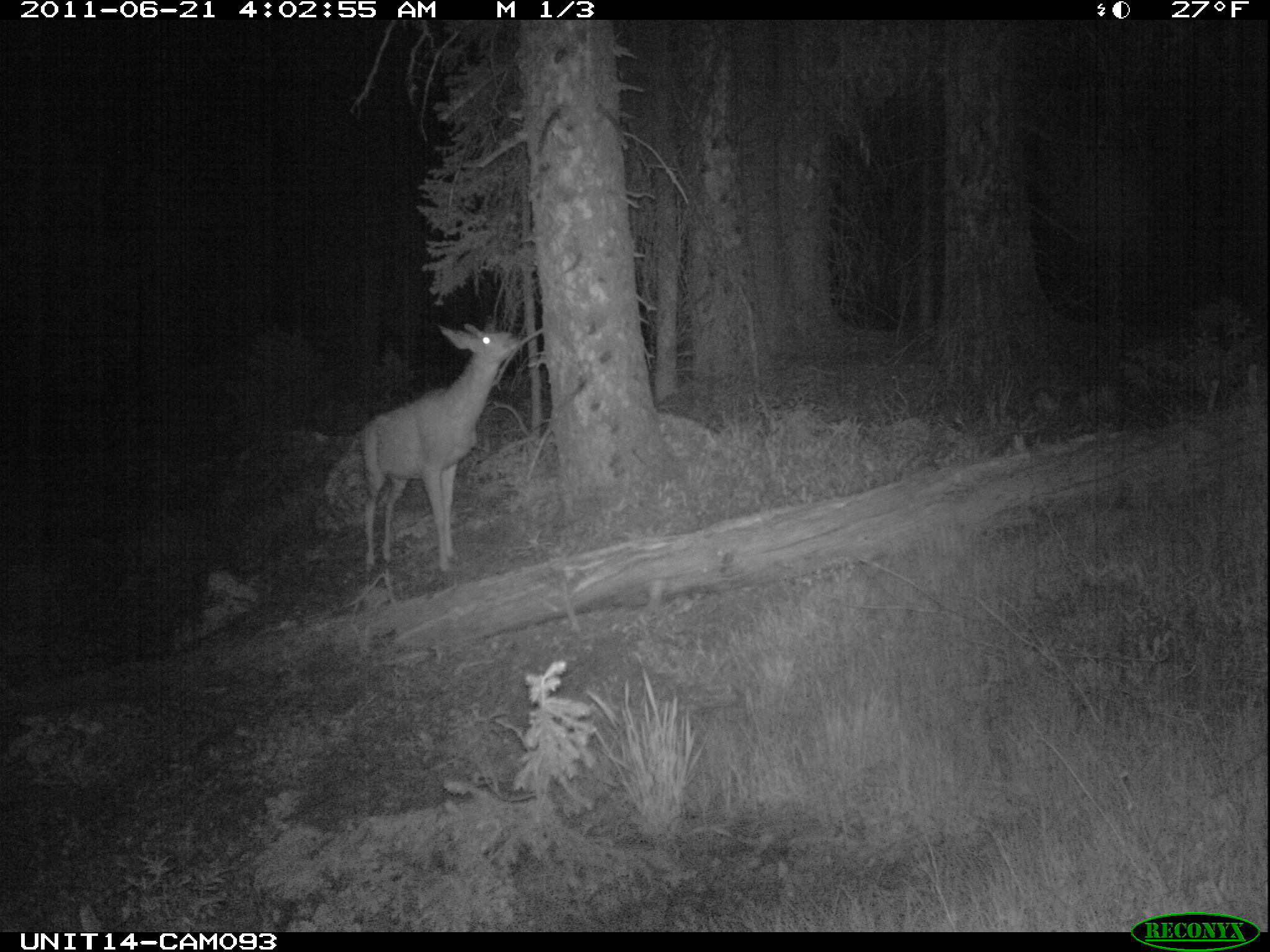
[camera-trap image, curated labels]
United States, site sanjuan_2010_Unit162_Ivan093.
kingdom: Animalia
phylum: Chordata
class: Mammalia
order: Artiodactyla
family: Cervidae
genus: Odocoileus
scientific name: Odocoileus hemionus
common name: mule deer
Odocoileus hemionus (mule deer).